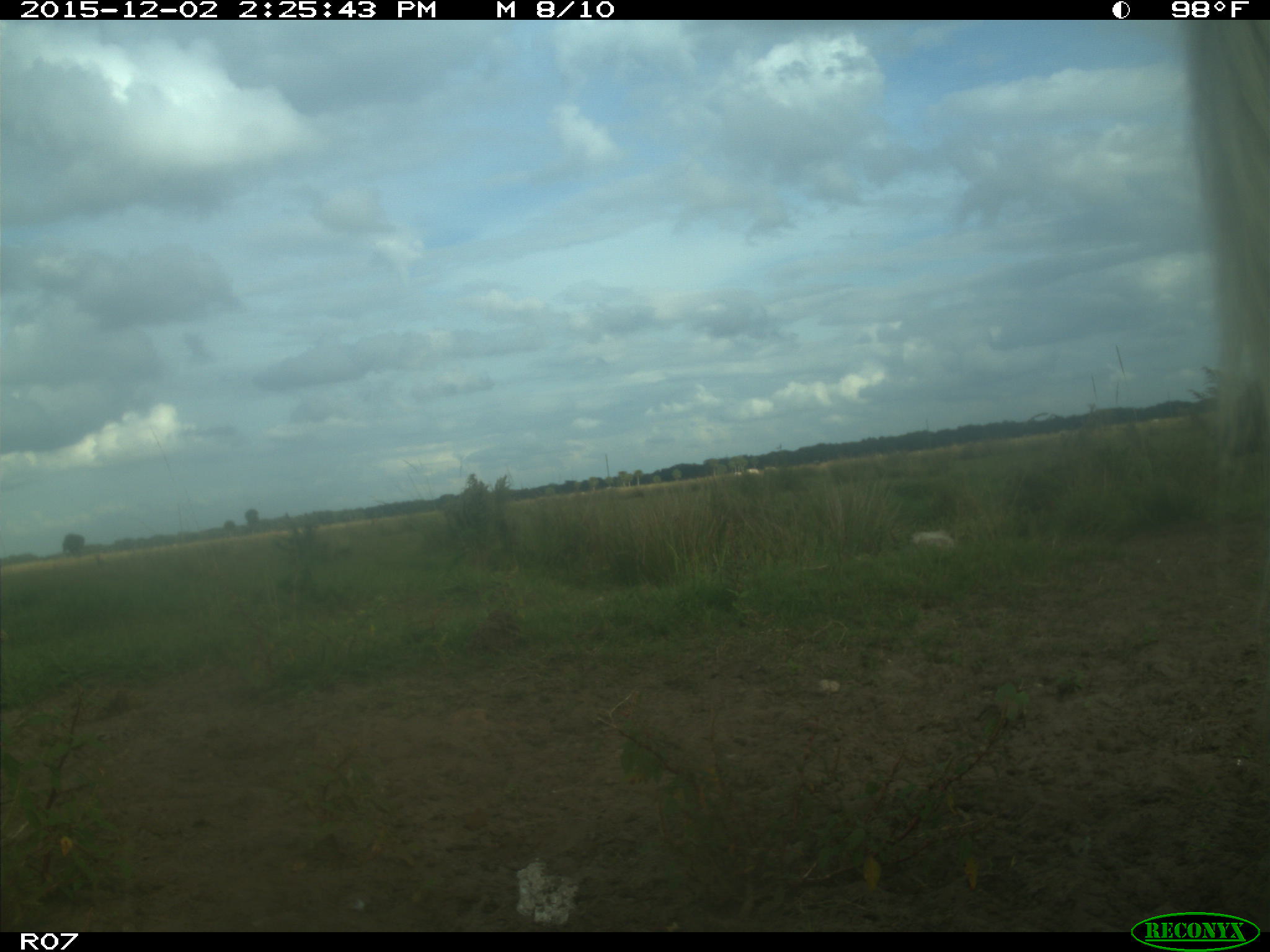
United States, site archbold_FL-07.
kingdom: Animalia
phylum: Chordata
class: Mammalia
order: Artiodactyla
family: Bovidae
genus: Bos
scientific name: Bos taurus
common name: domestic cow